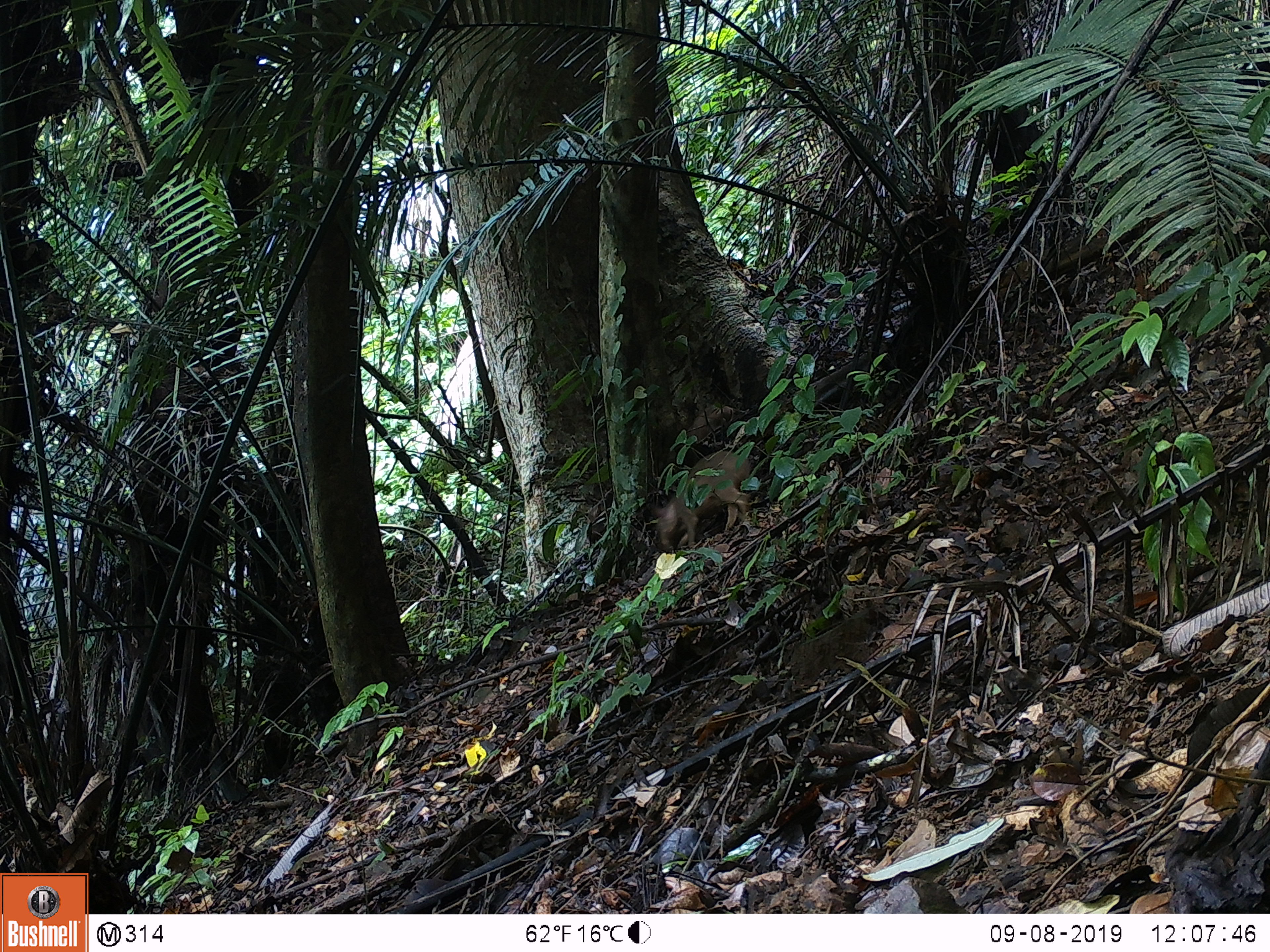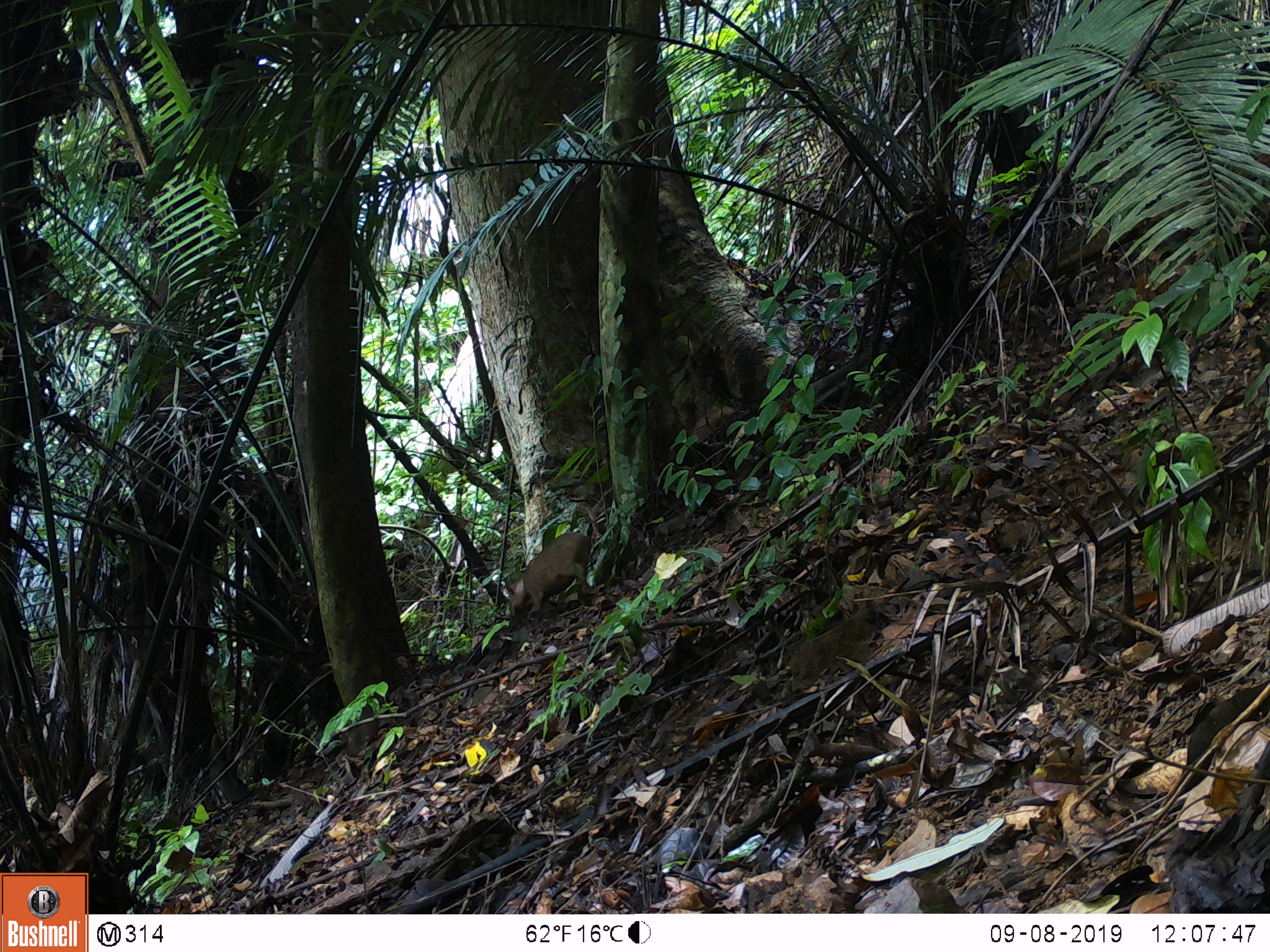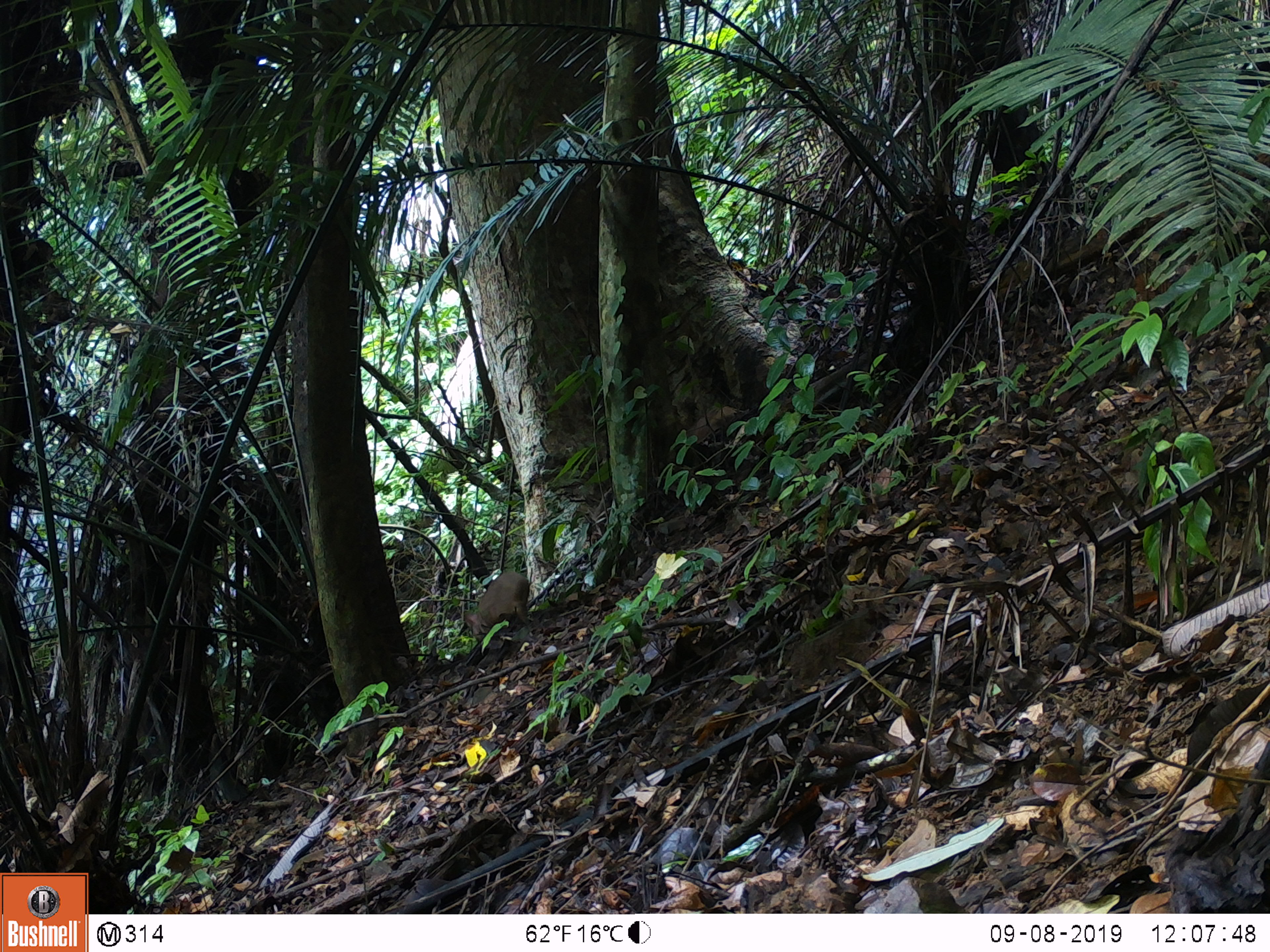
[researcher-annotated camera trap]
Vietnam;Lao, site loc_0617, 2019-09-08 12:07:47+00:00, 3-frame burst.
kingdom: Animalia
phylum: Chordata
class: Mammalia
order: Artiodactyla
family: Suidae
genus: Sus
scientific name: Sus scrofa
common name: eurasian wild pig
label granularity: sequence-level